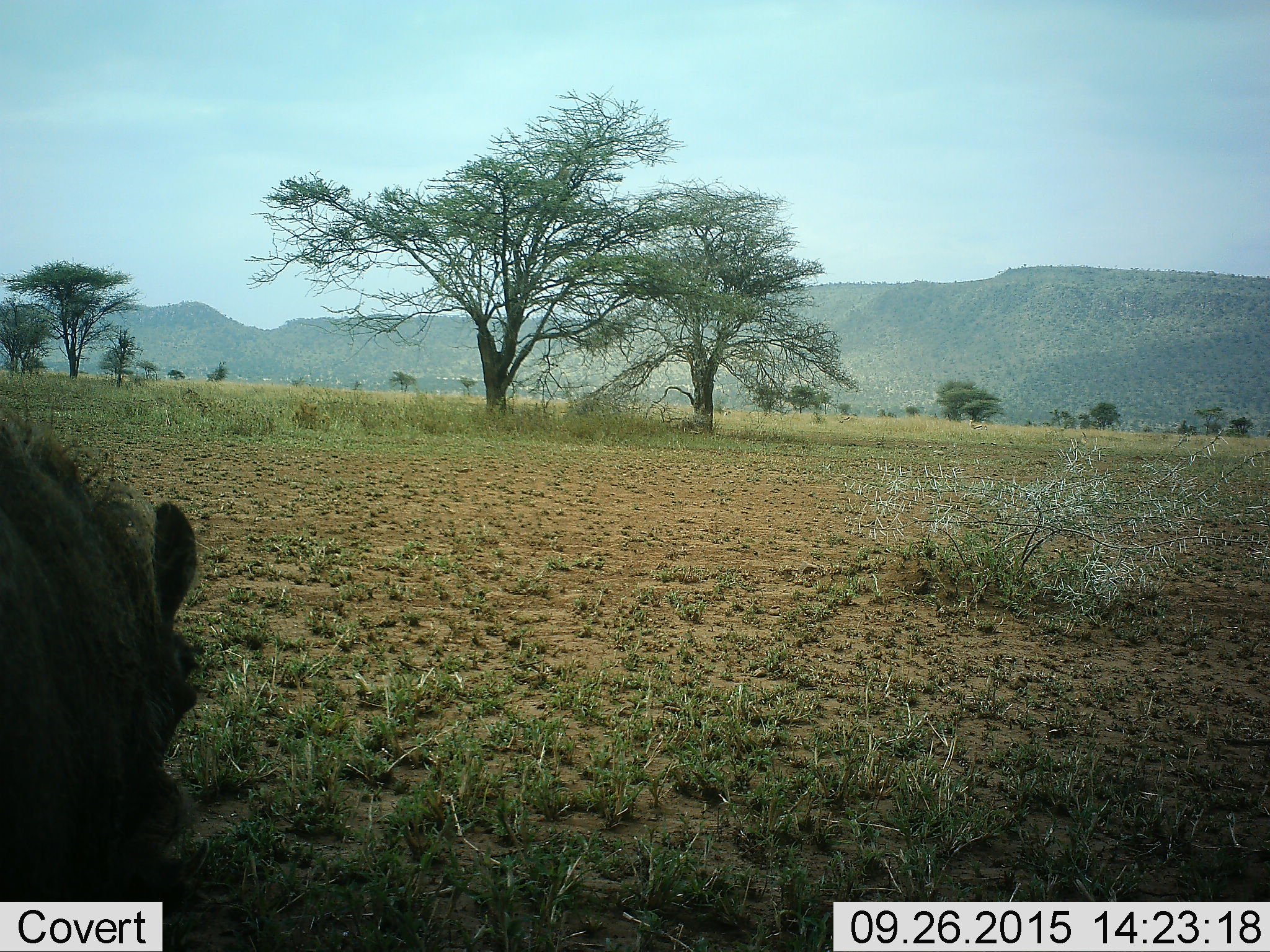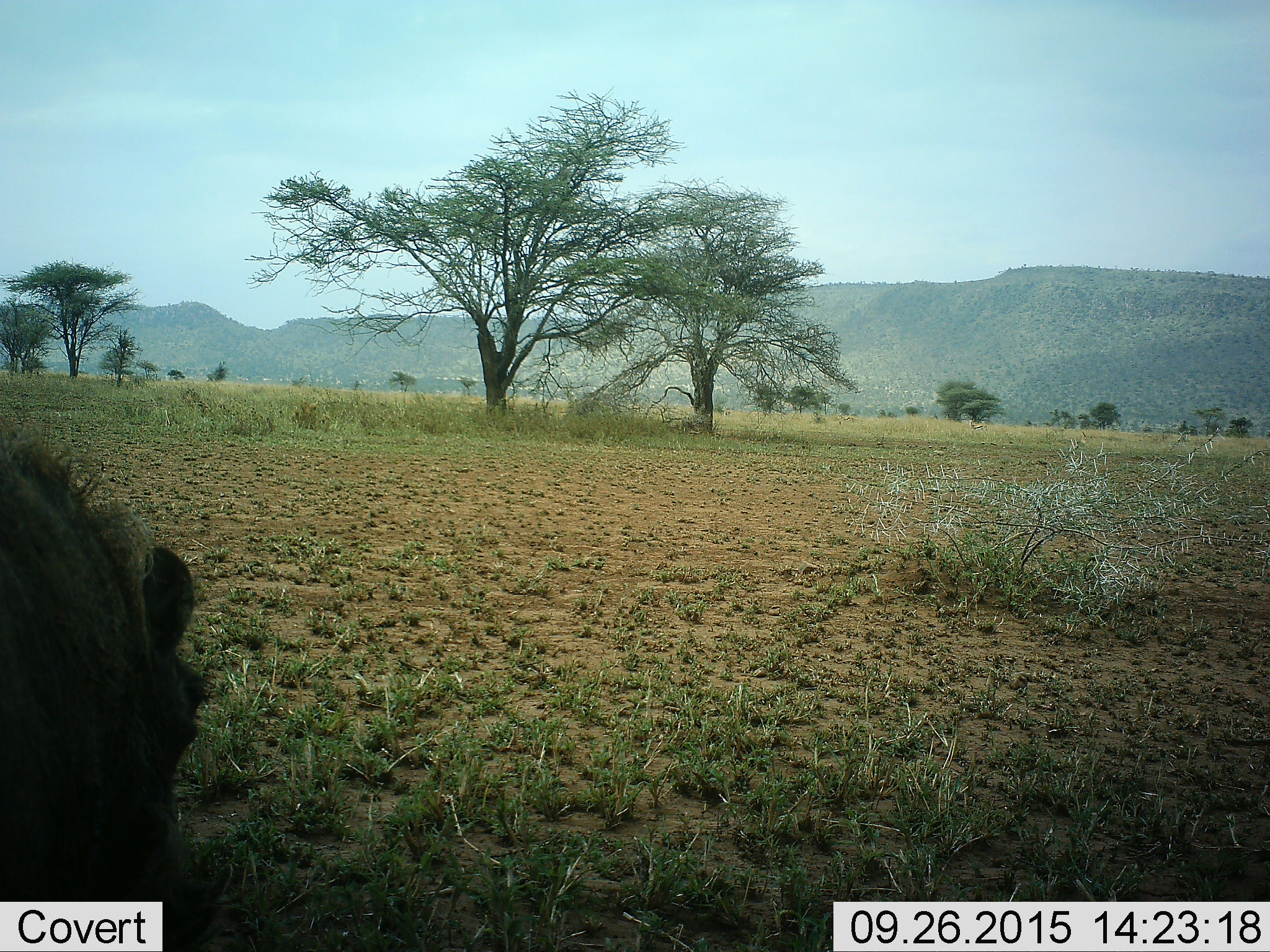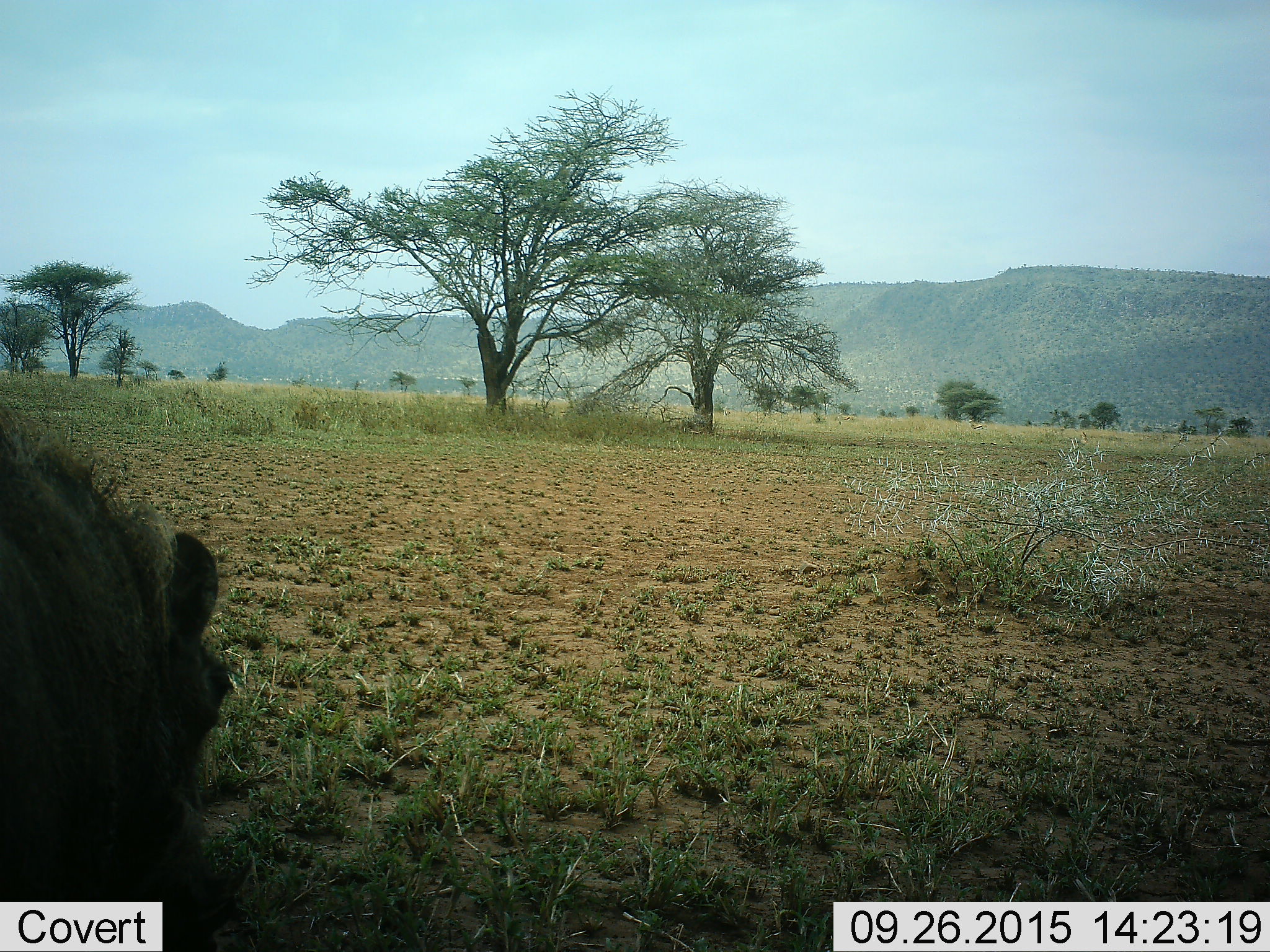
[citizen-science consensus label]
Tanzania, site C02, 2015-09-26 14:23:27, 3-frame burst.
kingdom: Animalia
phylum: Chordata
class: Mammalia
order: Artiodactyla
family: Suidae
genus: Phacochoerus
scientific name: Phacochoerus africanus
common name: warthog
Warthog (Phacochoerus africanus), count 1. Behavior (volunteer vote fractions): standing 29%, resting 0%, moving 14%, interacting 0%. Young present (vote fraction): 0%. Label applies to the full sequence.